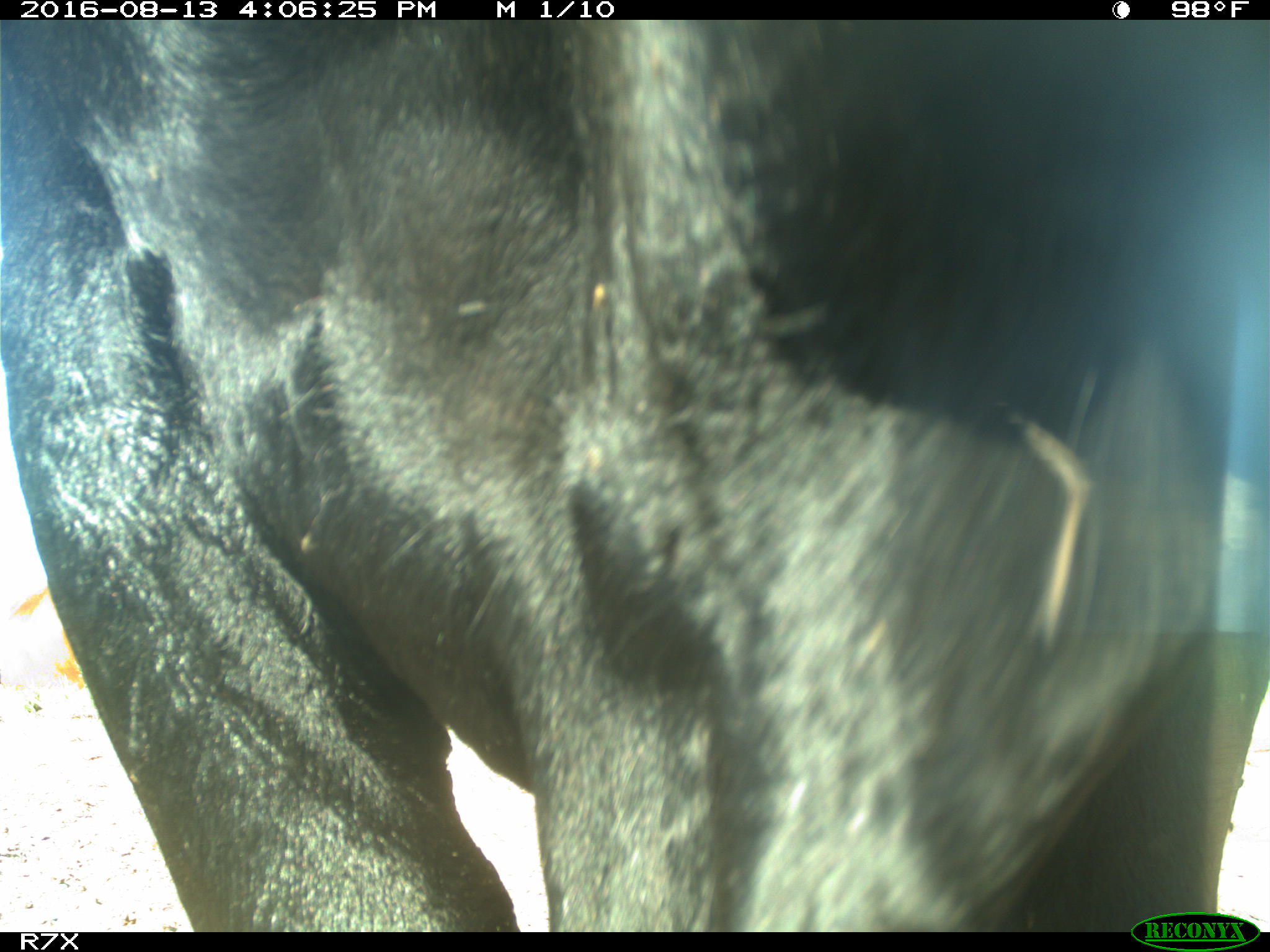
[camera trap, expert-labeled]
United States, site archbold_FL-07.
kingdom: Animalia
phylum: Chordata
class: Mammalia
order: Artiodactyla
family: Bovidae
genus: Bos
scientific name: Bos taurus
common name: domestic cow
Bos taurus (domestic cow).